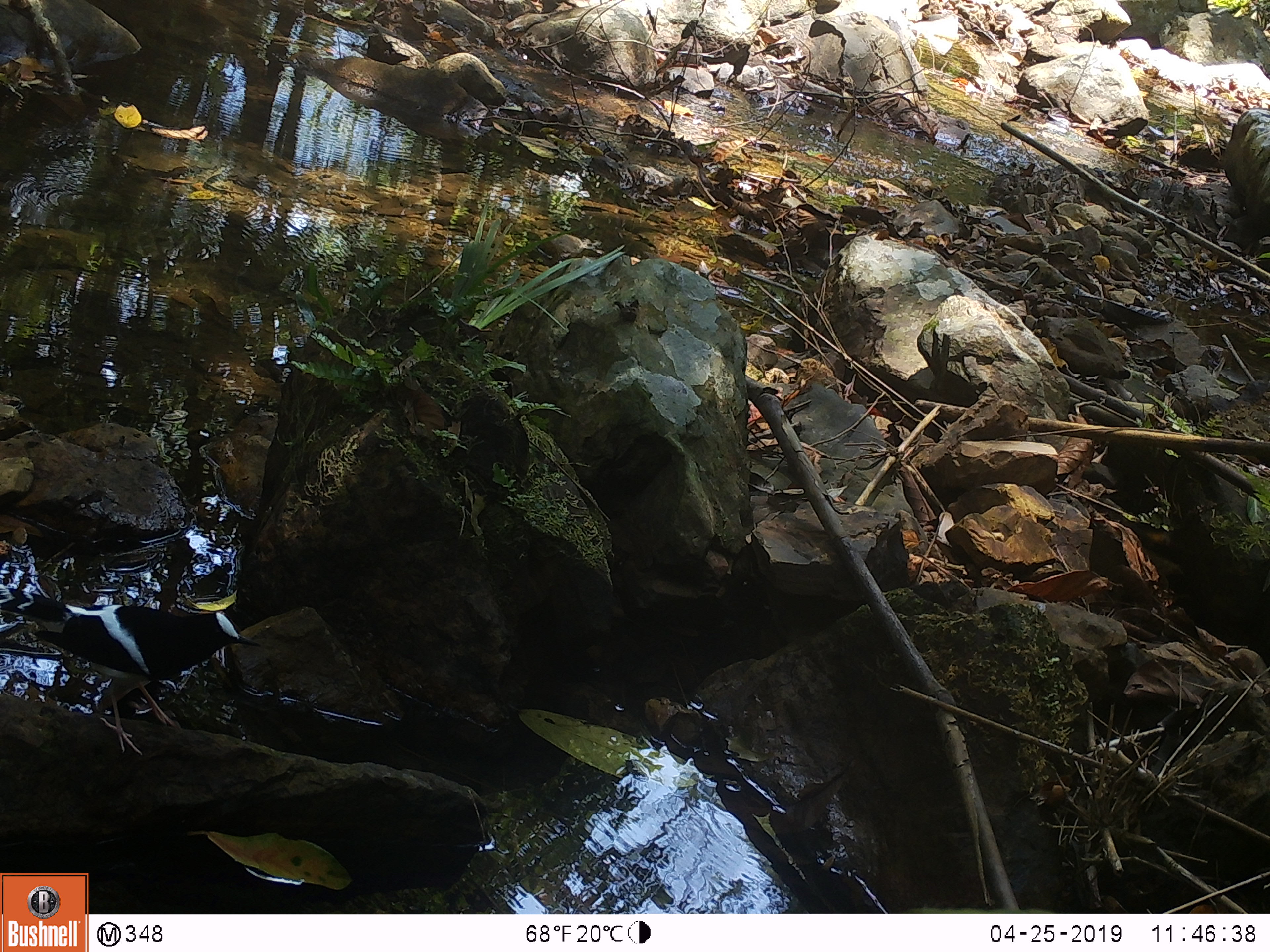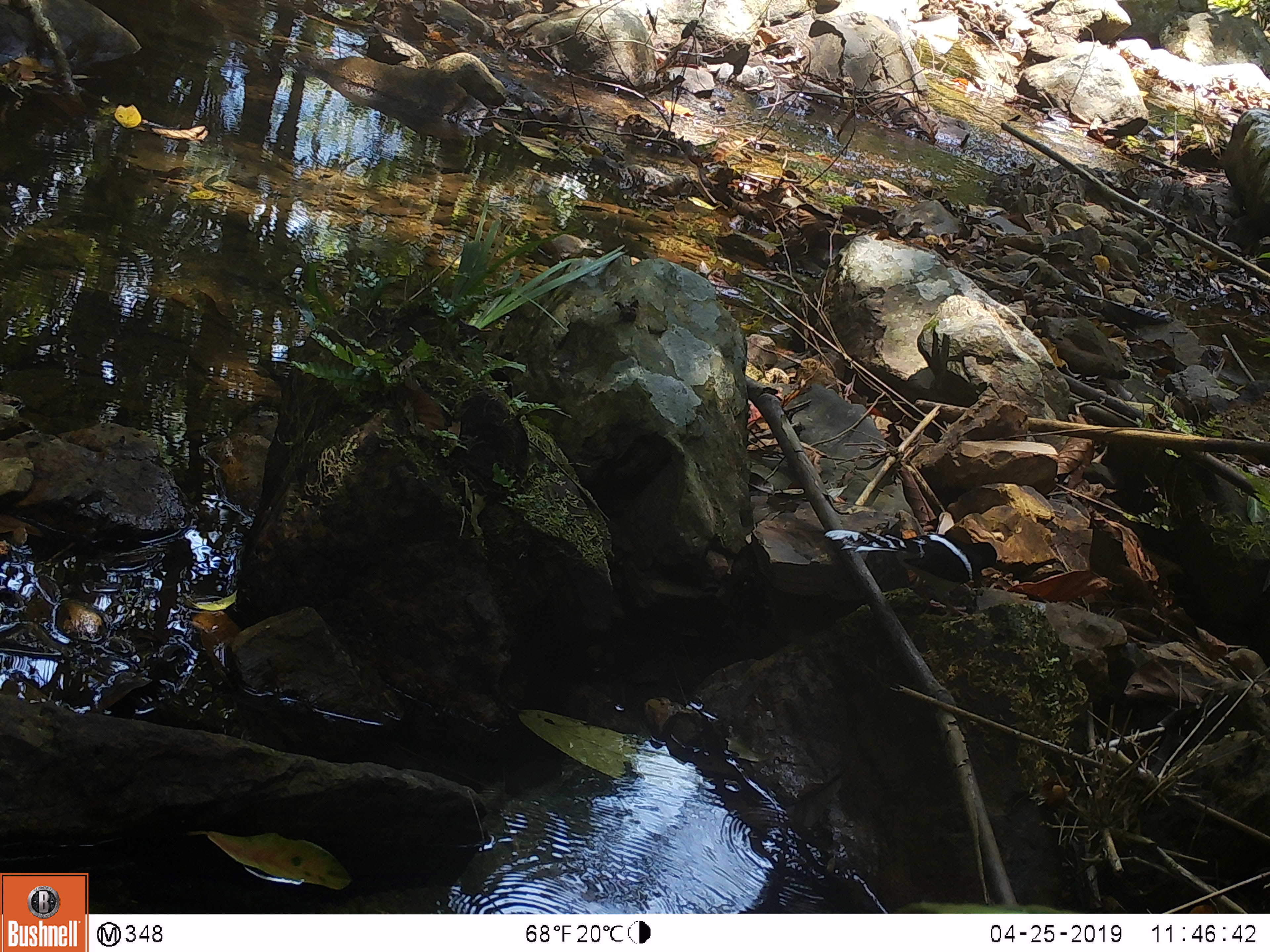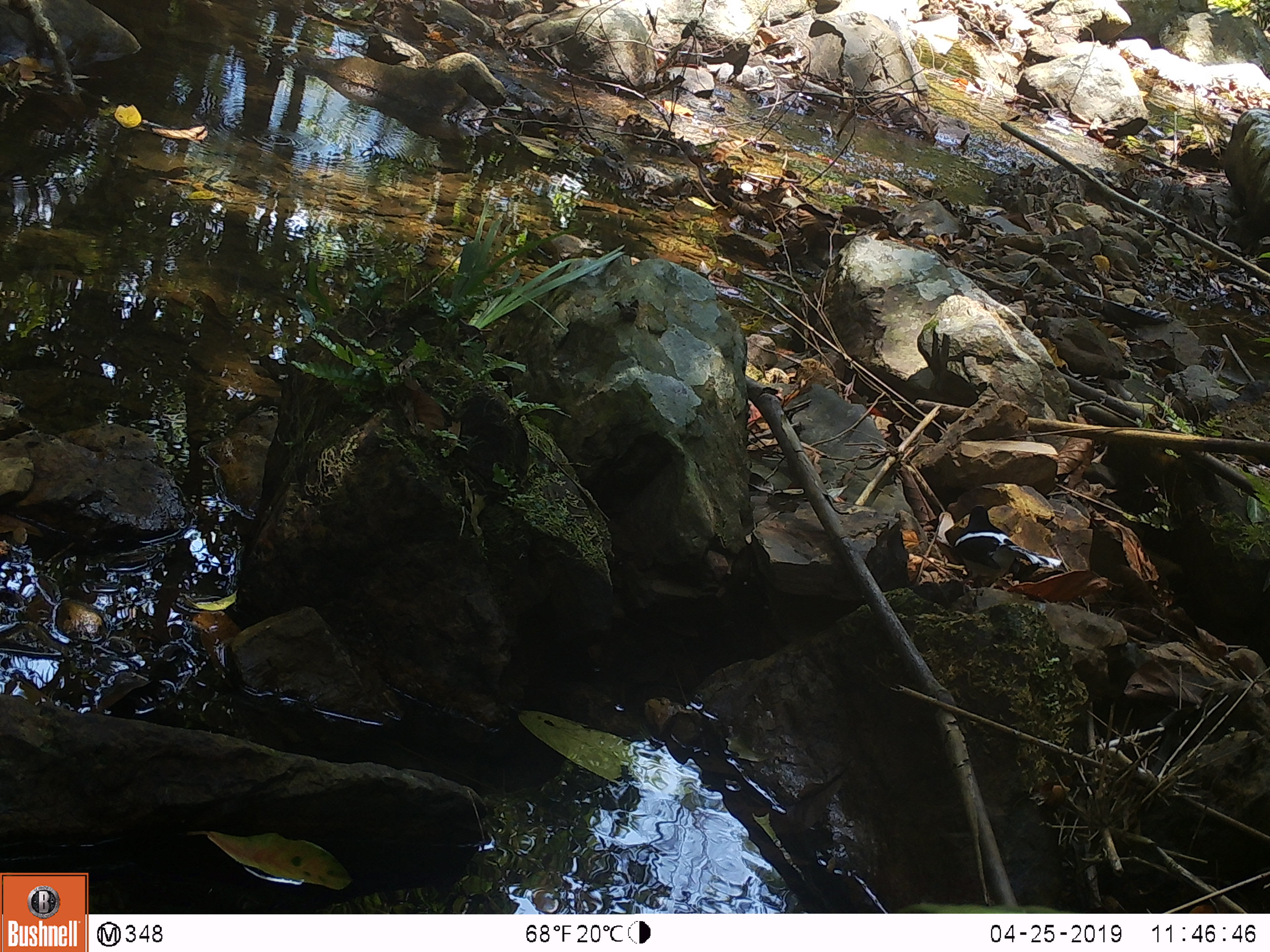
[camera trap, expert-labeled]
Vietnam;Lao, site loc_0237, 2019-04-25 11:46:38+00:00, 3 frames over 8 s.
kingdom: Animalia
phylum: Chordata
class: Aves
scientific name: Aves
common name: bird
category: unidentified bird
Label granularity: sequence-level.